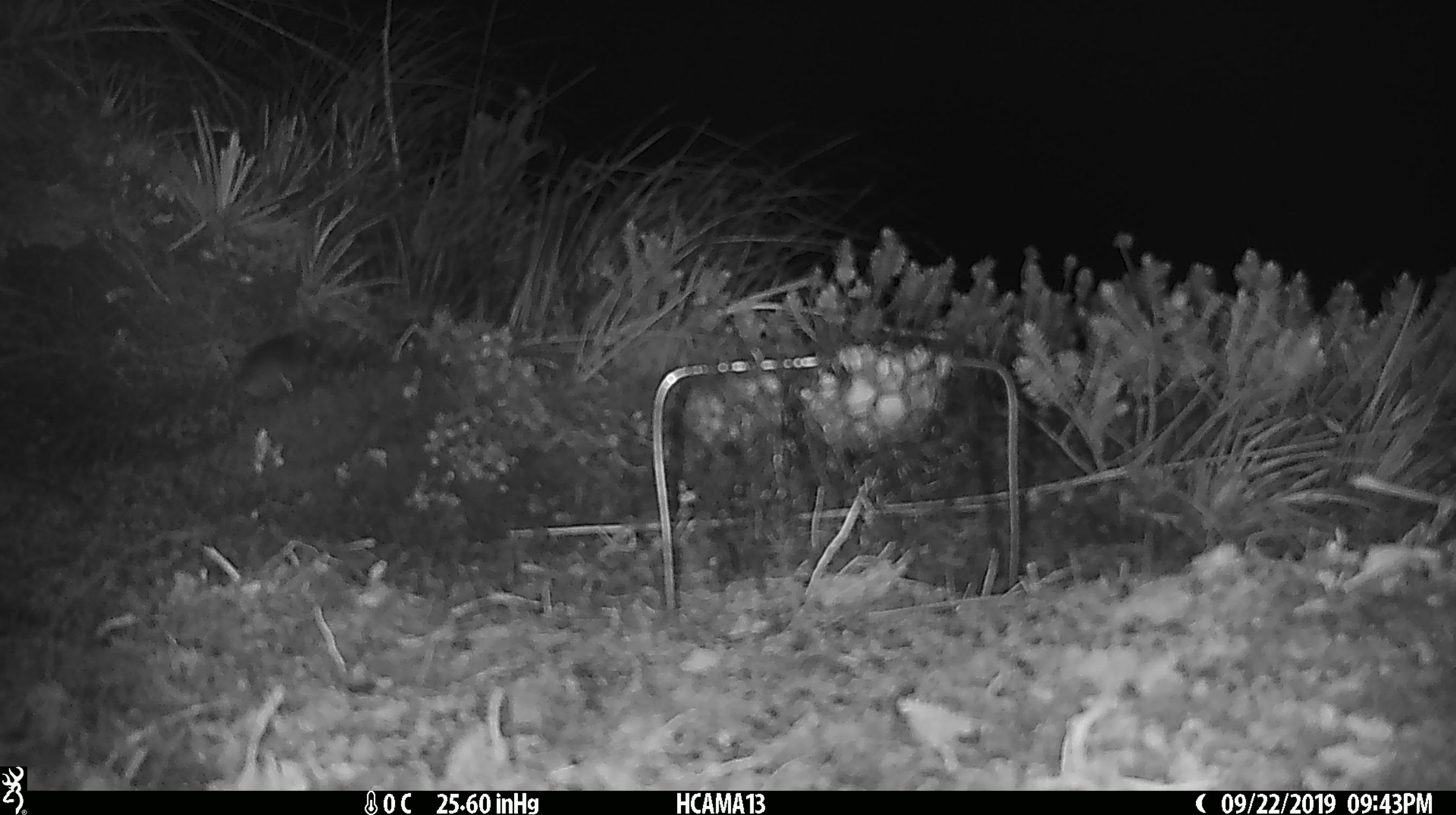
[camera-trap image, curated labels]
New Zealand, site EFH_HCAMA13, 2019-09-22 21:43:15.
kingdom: Animalia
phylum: Chordata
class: Mammalia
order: Rodentia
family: Muridae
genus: Mus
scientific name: Mus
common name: mouse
Mouse (Mus).